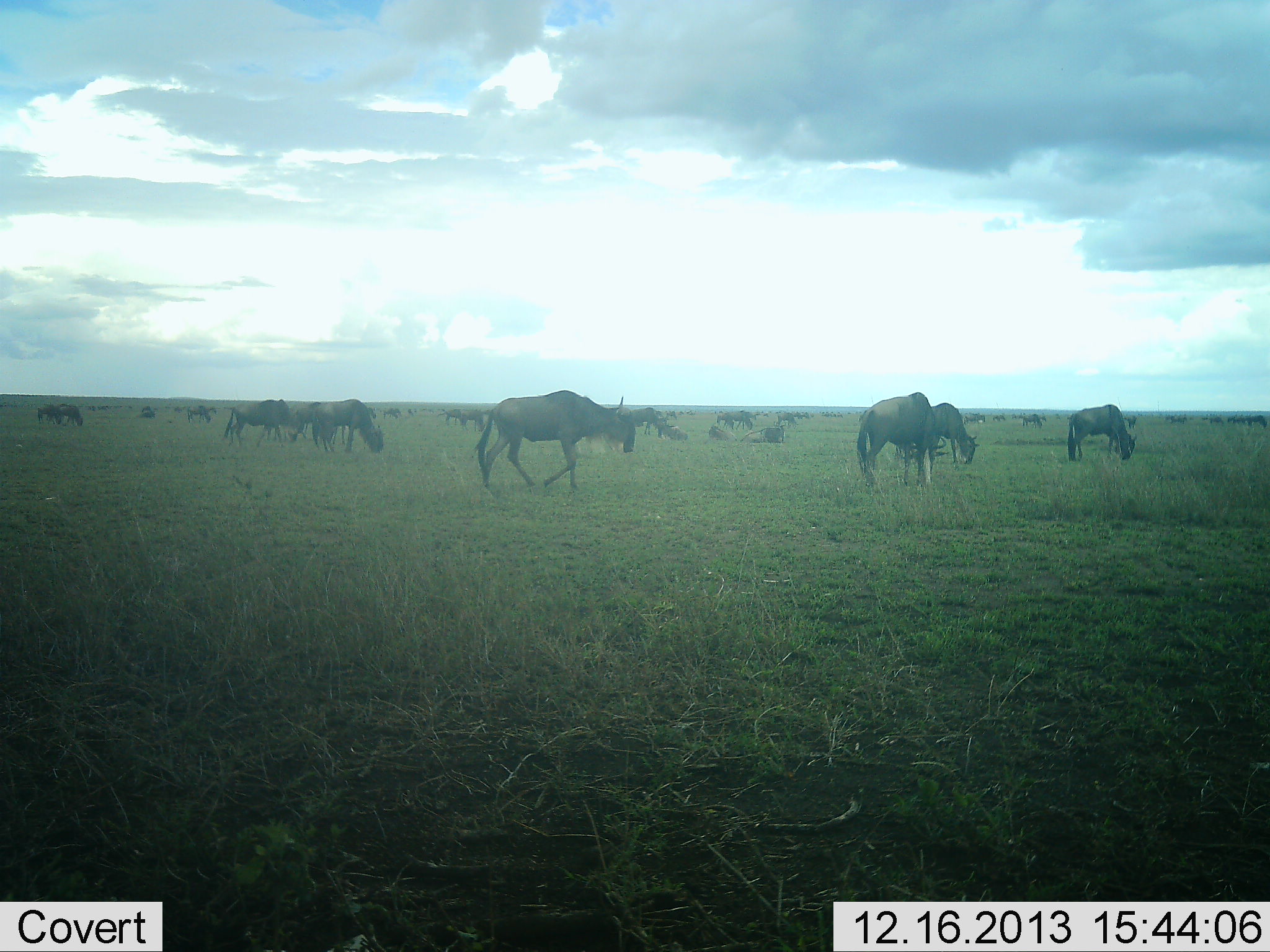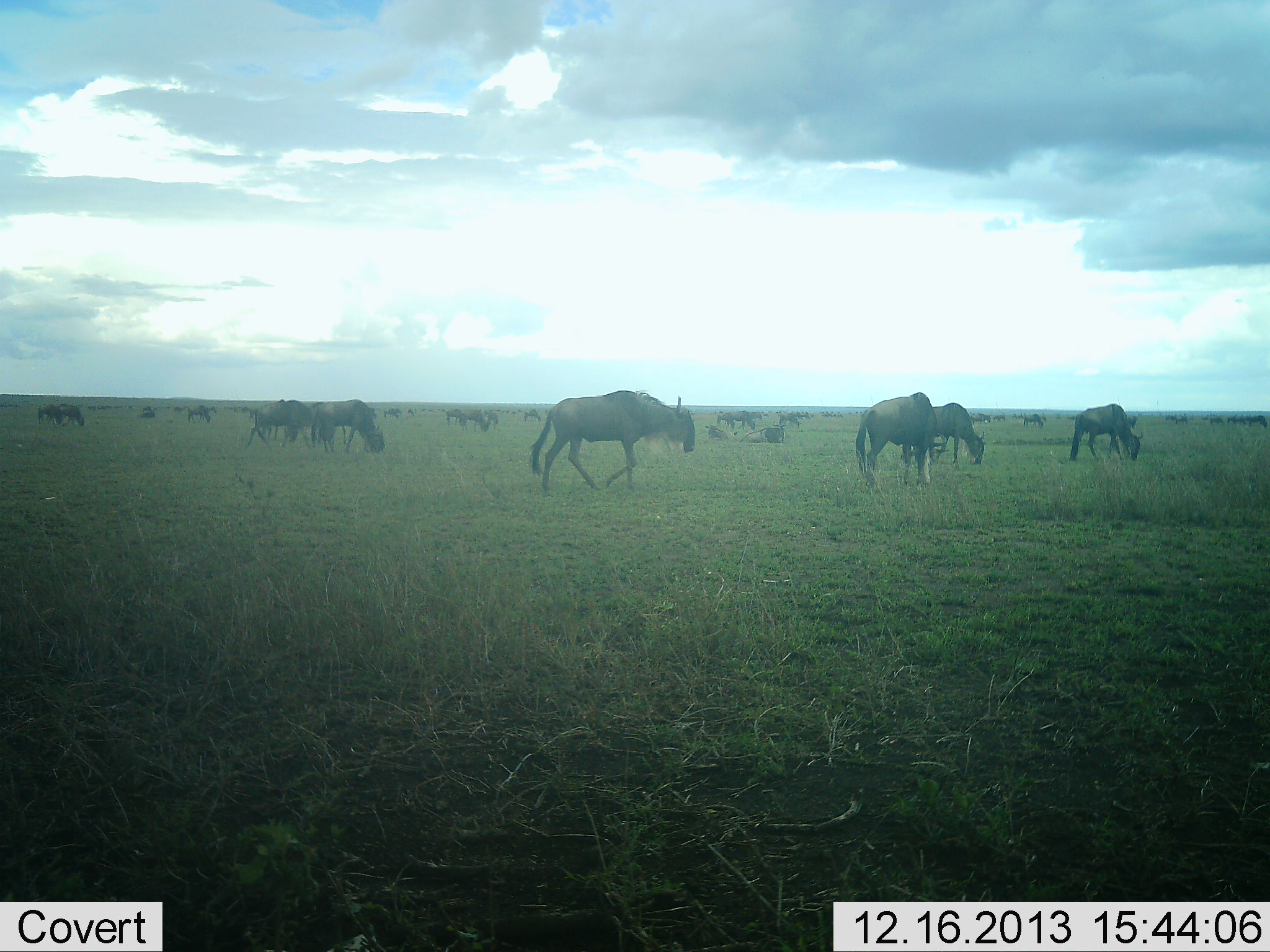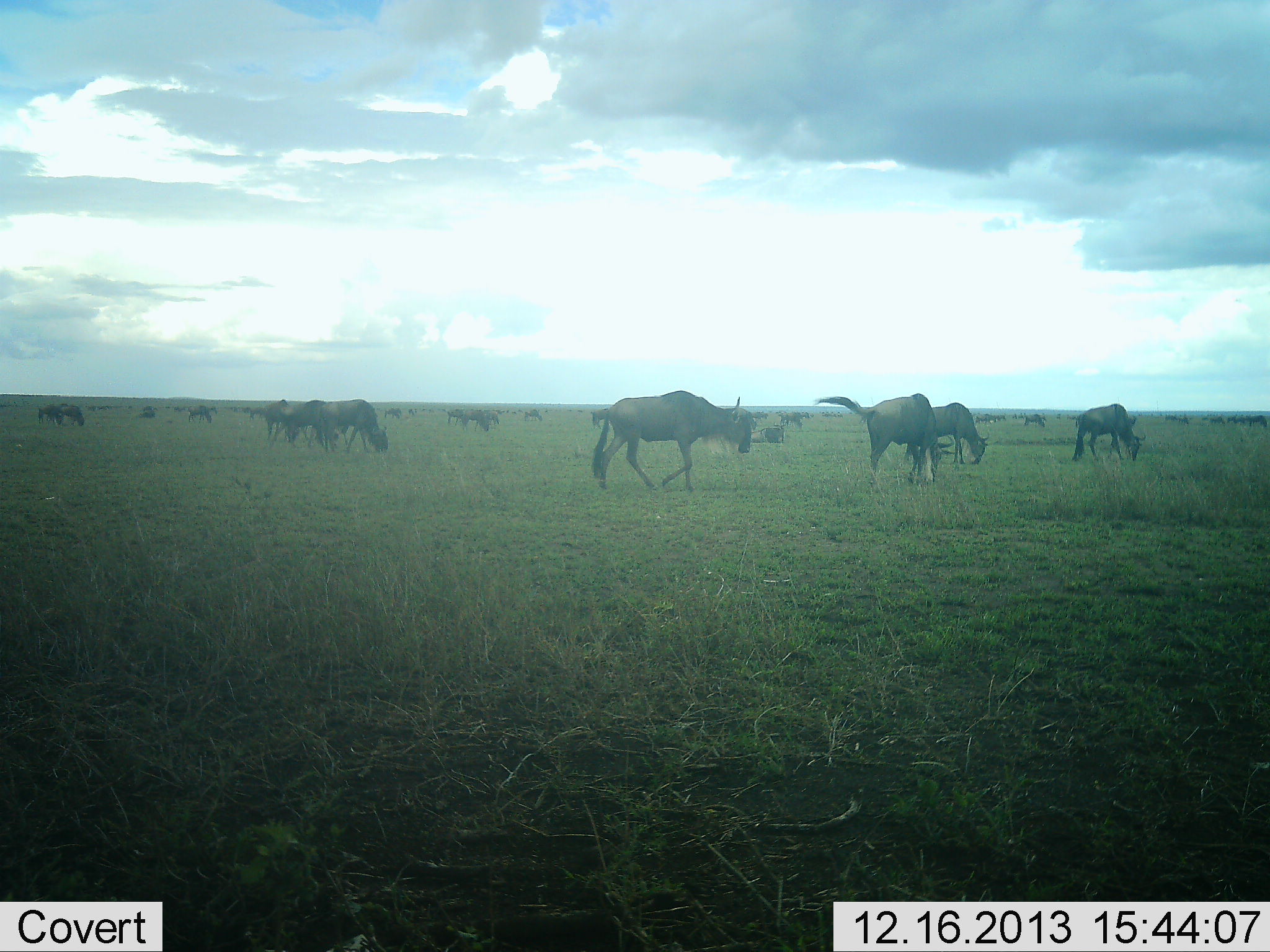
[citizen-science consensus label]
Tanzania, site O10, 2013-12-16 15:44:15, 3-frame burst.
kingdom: Animalia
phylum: Chordata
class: Mammalia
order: Artiodactyla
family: Bovidae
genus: Connochaetes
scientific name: Connochaetes taurinus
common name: blue wildebeest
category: wildebeest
Wildebeest (blue wildebeest) (Connochaetes taurinus), count 11-50. Behavior (volunteer vote fractions): standing 70%, resting 40%, moving 90%, interacting 10%. Young present (vote fraction): 10%. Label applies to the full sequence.